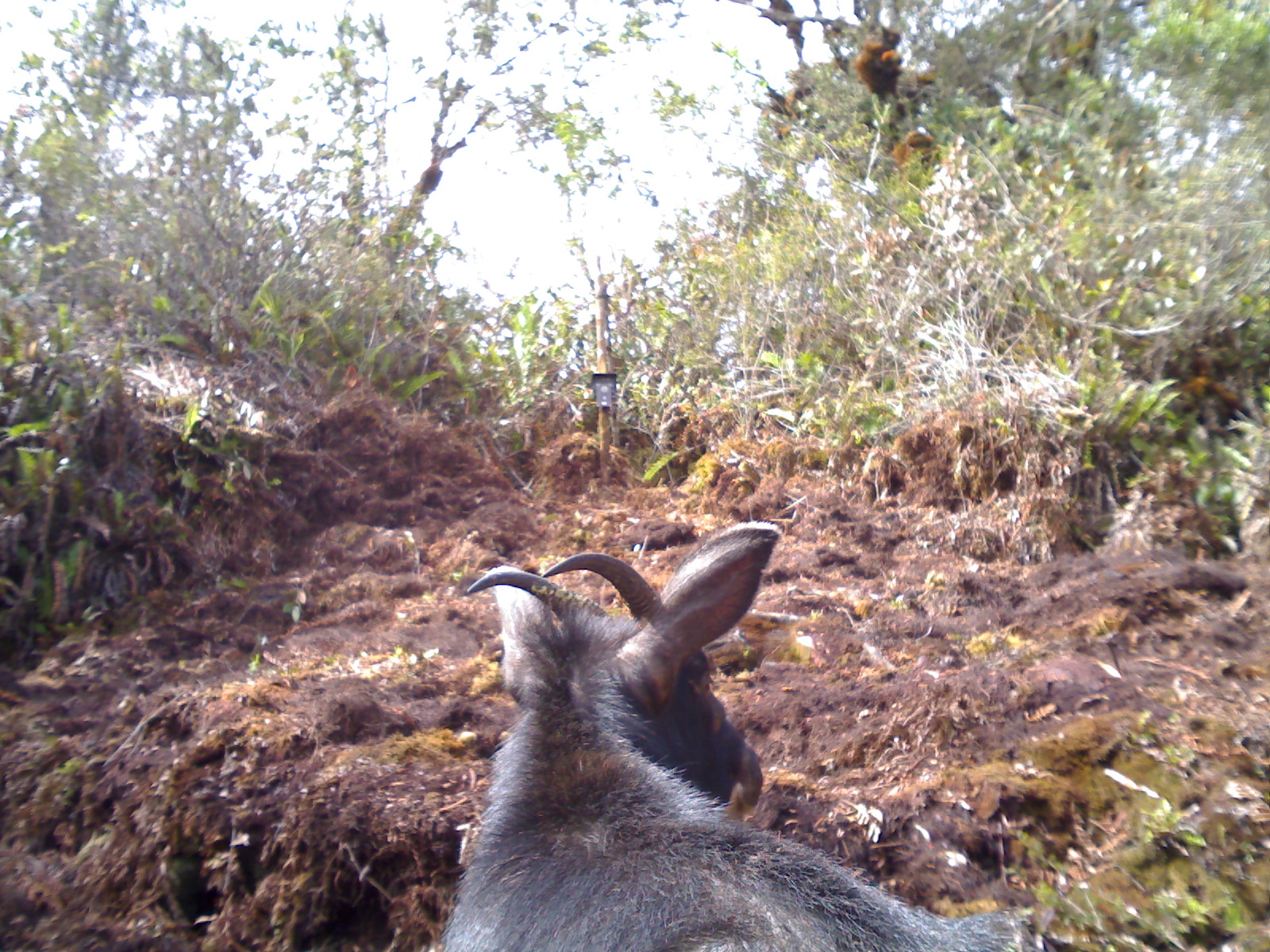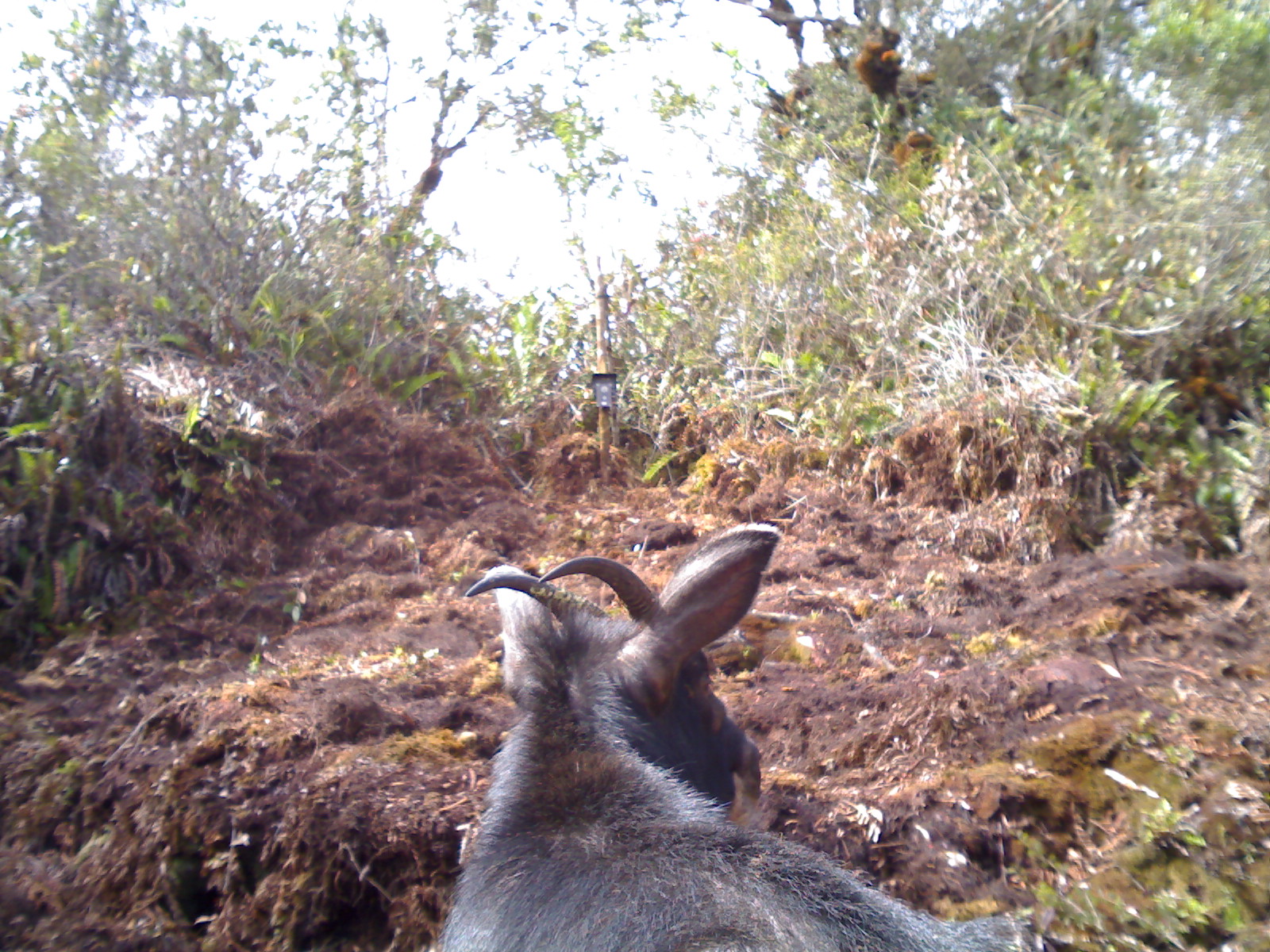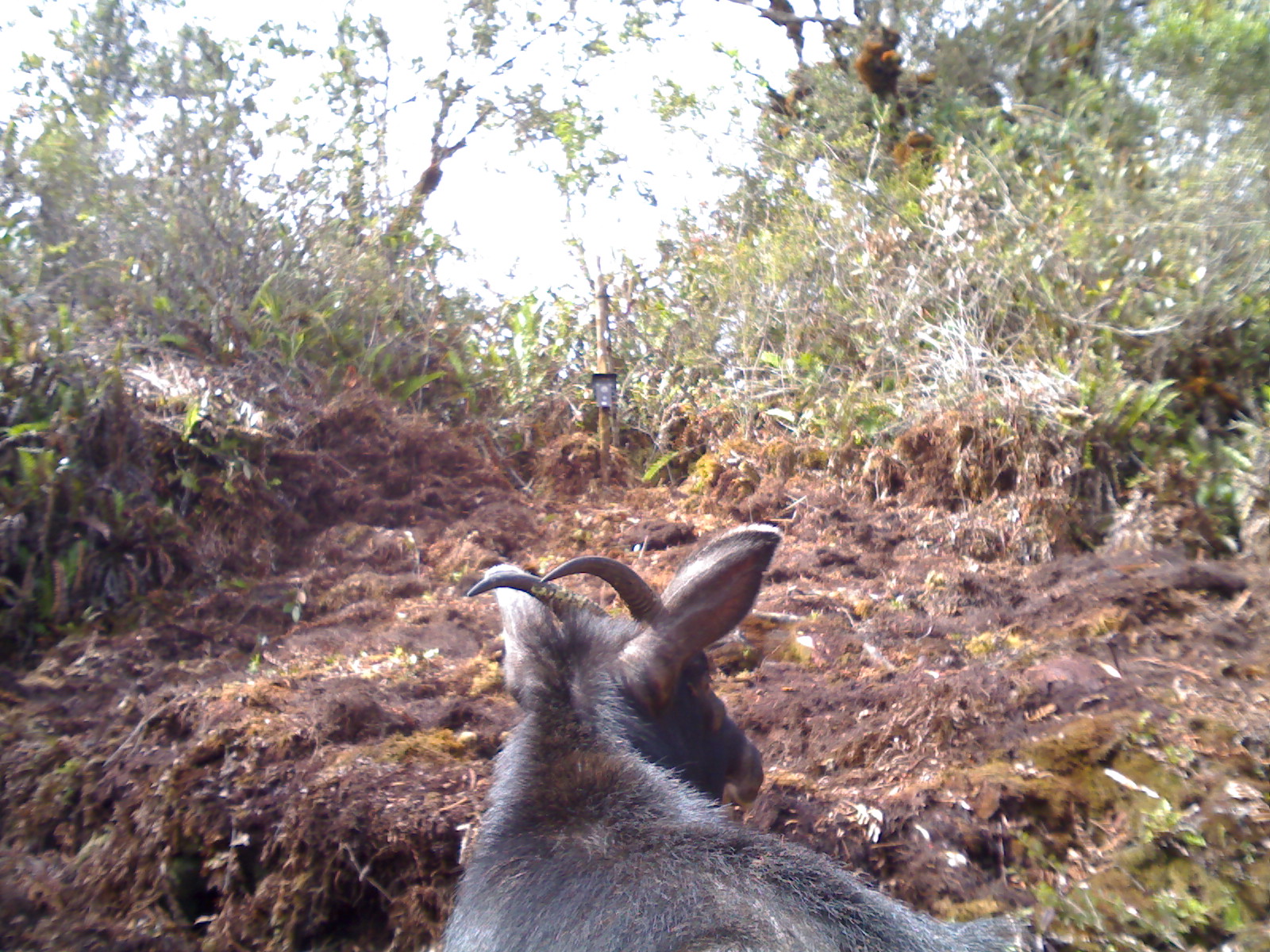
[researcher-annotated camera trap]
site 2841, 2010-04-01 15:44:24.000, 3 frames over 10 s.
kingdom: Animalia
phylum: Chordata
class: Mammalia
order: Artiodactyla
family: Bovidae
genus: Capricornis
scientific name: Capricornis sumatraensis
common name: southern serow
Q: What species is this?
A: Capricornis sumatraensis (southern serow).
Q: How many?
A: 1.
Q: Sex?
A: Male.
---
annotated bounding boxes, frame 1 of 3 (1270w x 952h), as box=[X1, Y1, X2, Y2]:
capricornis sumatraensis: box=[436, 516, 1045, 951]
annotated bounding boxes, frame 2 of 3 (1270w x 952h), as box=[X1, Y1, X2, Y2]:
capricornis sumatraensis: box=[435, 522, 1035, 952]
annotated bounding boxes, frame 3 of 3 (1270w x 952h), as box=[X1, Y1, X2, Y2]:
capricornis sumatraensis: box=[411, 521, 1046, 952]